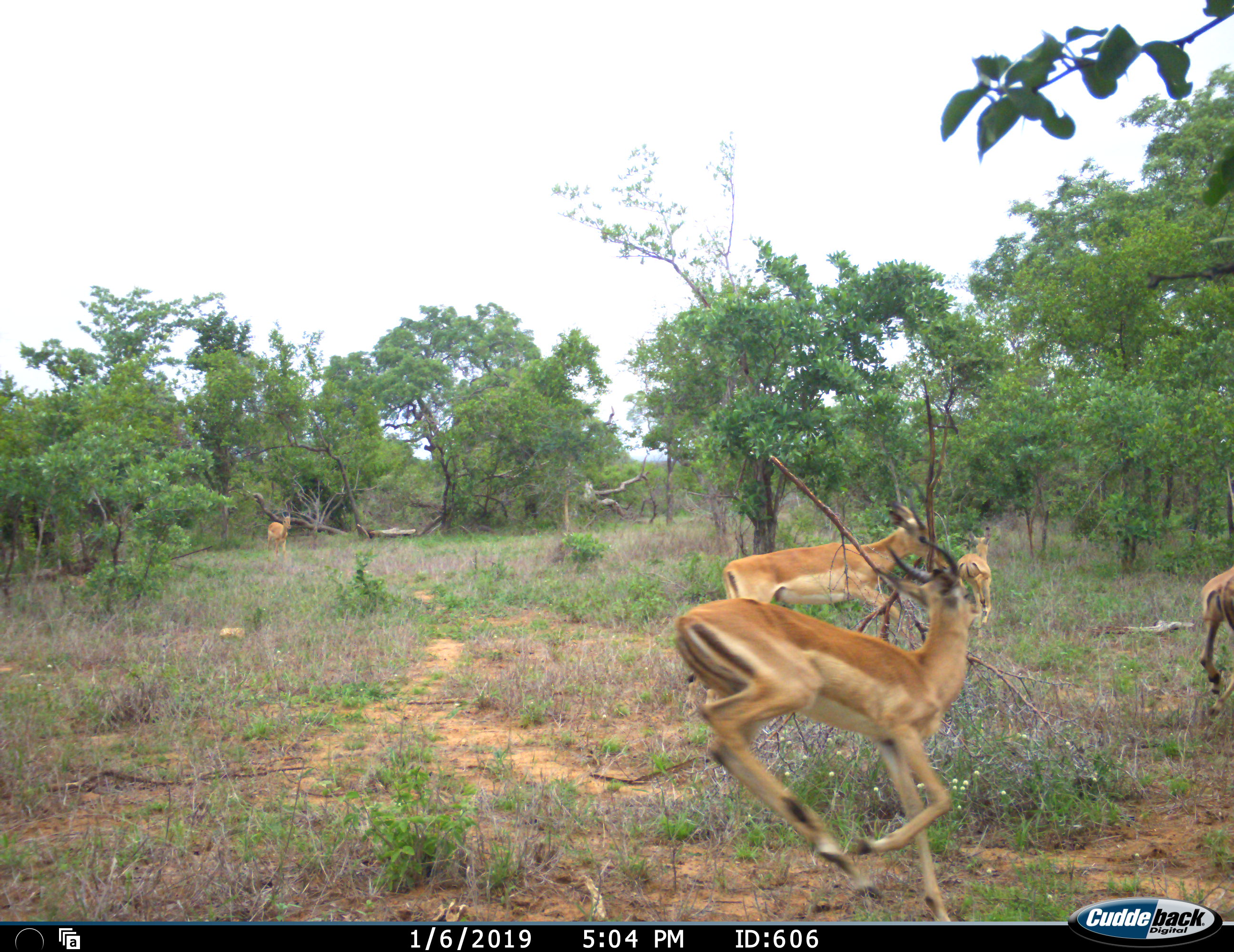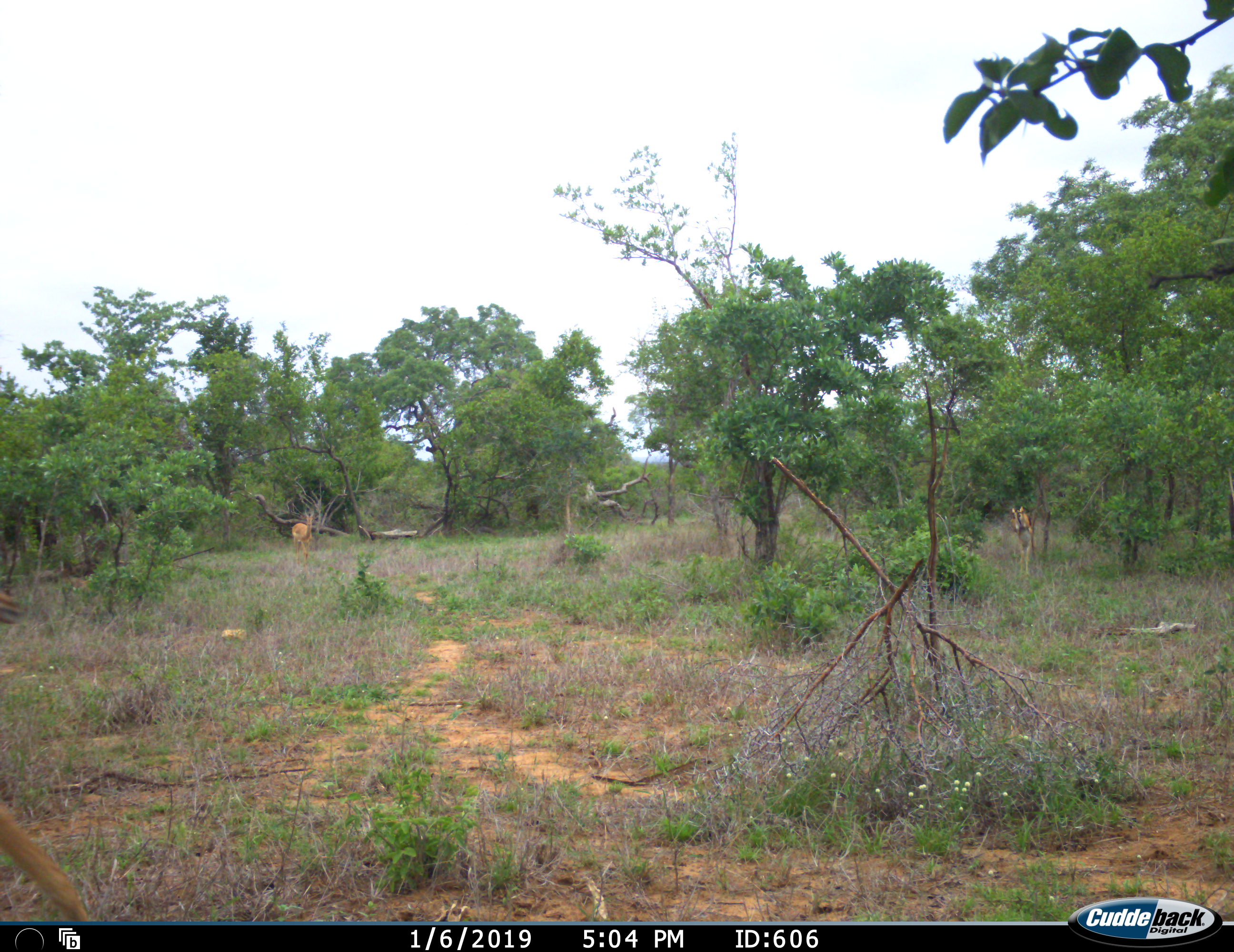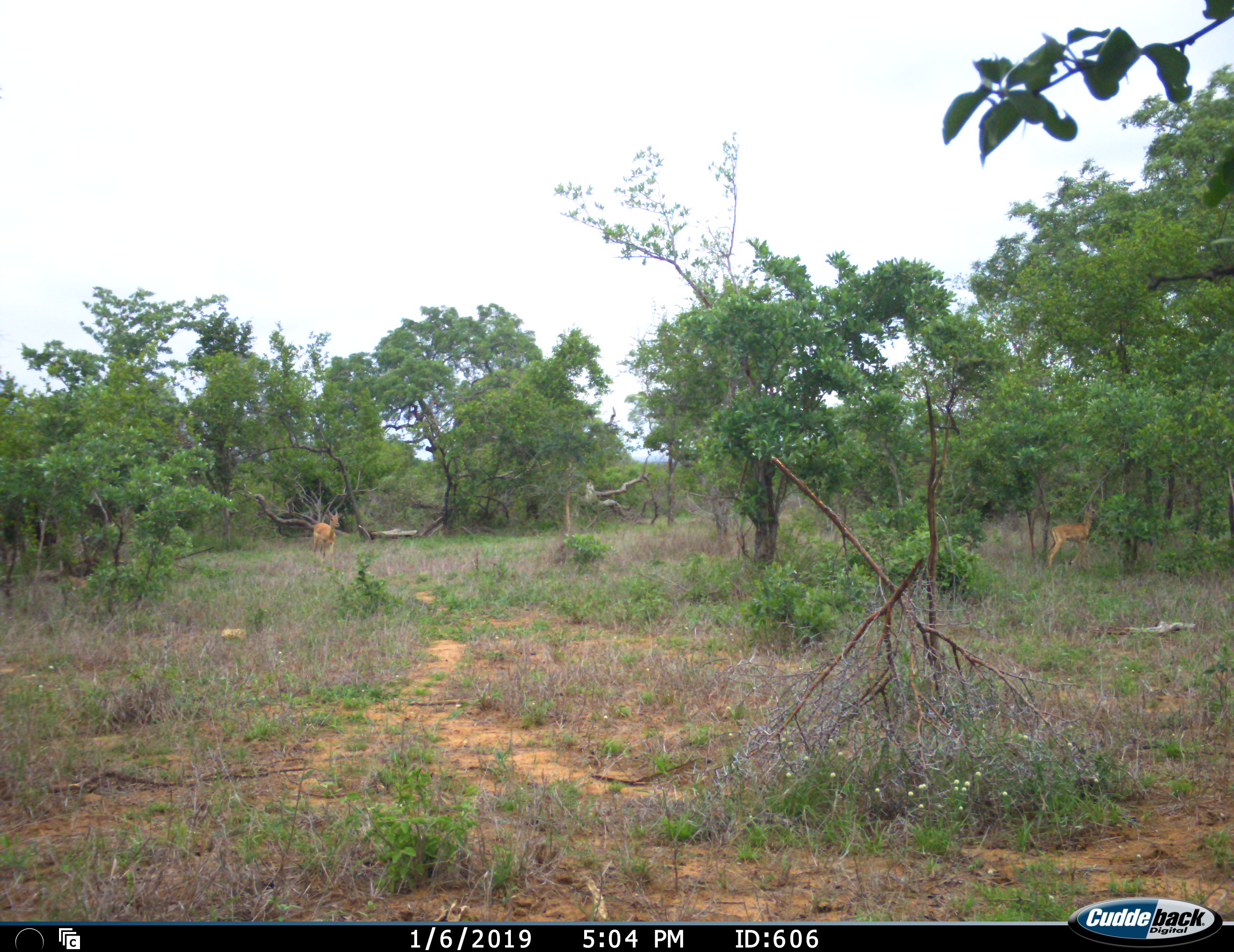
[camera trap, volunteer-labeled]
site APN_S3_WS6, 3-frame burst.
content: unidentified animal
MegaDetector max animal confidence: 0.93